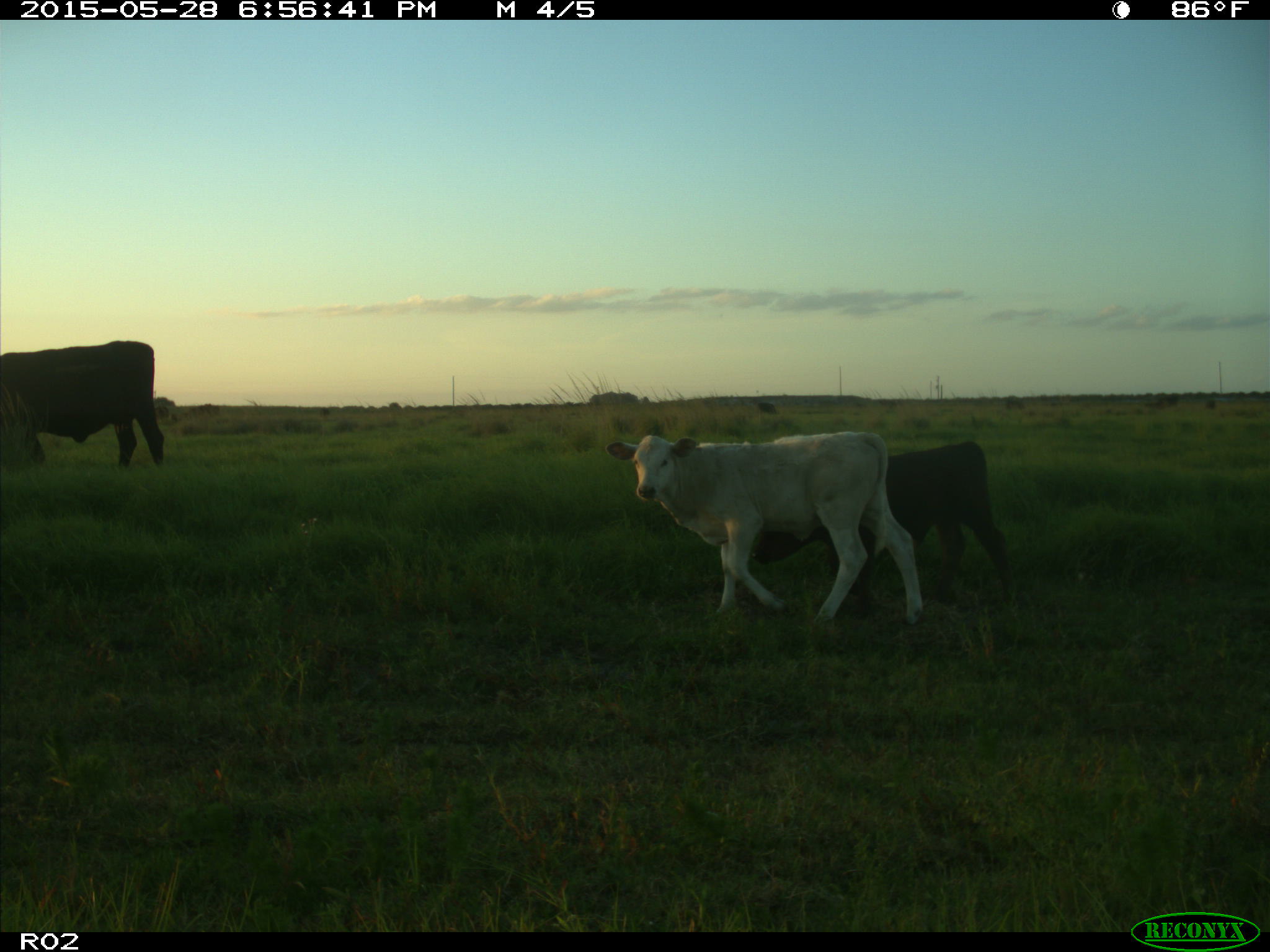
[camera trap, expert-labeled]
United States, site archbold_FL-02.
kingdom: Animalia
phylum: Chordata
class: Mammalia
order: Artiodactyla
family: Bovidae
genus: Bos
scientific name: Bos taurus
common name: domestic cow